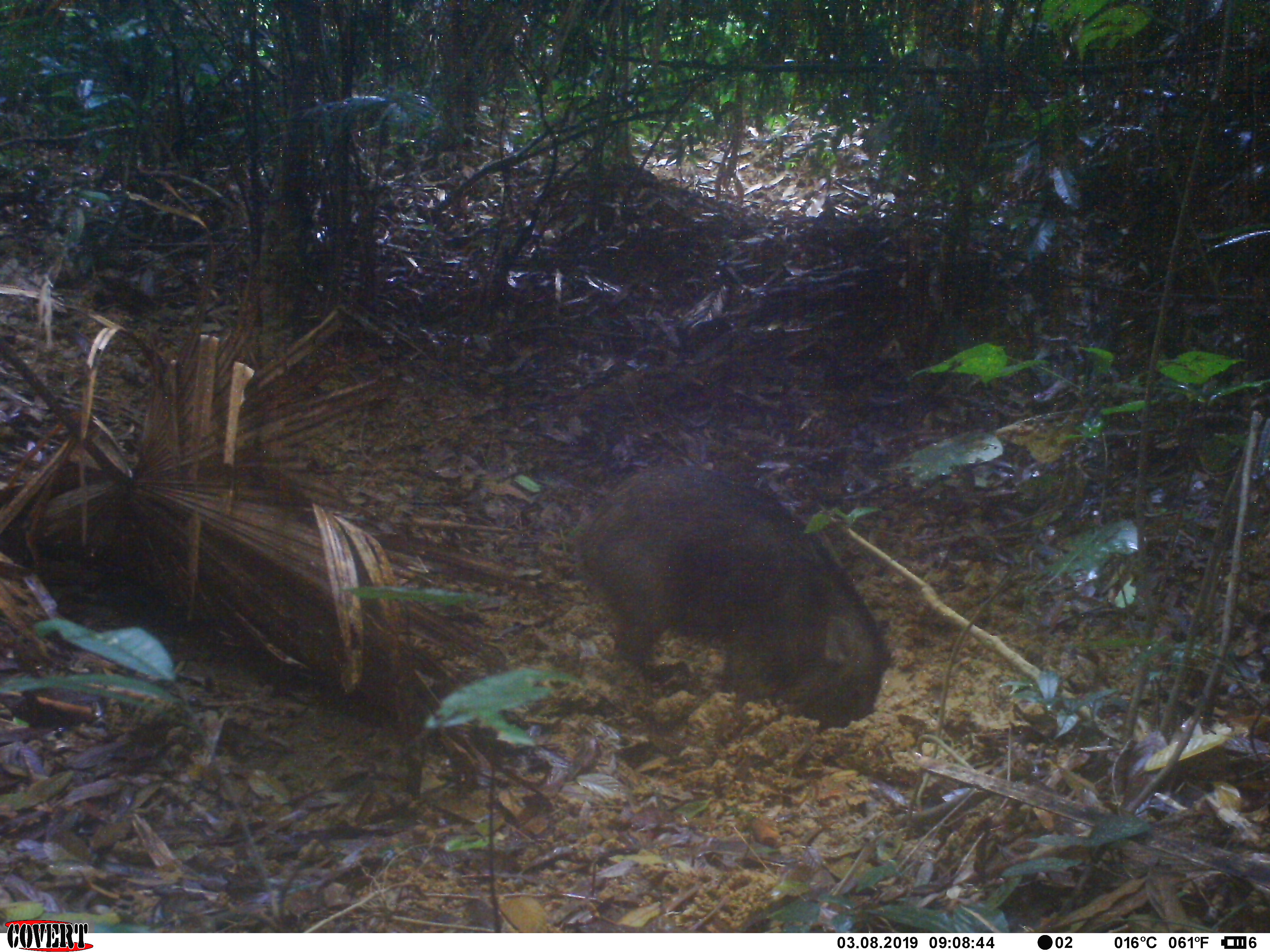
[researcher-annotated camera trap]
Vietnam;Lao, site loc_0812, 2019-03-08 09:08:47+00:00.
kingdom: Animalia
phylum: Chordata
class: Mammalia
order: Artiodactyla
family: Suidae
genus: Sus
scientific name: Sus scrofa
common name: eurasian wild pig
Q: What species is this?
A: Eurasian wild pig (Sus scrofa).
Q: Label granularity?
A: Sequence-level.